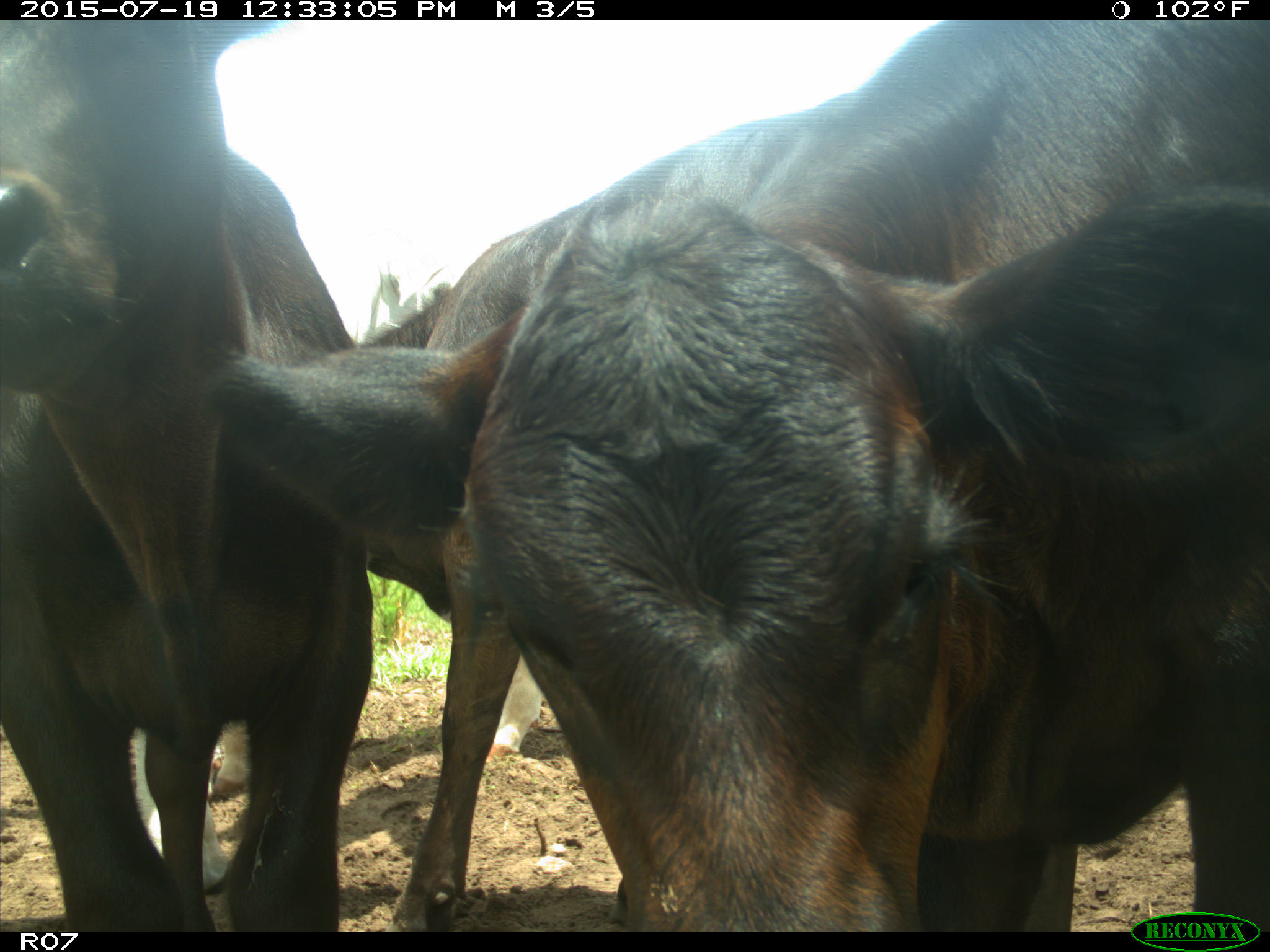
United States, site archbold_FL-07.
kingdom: Animalia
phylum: Chordata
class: Mammalia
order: Artiodactyla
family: Bovidae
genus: Bos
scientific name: Bos taurus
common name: domestic cow